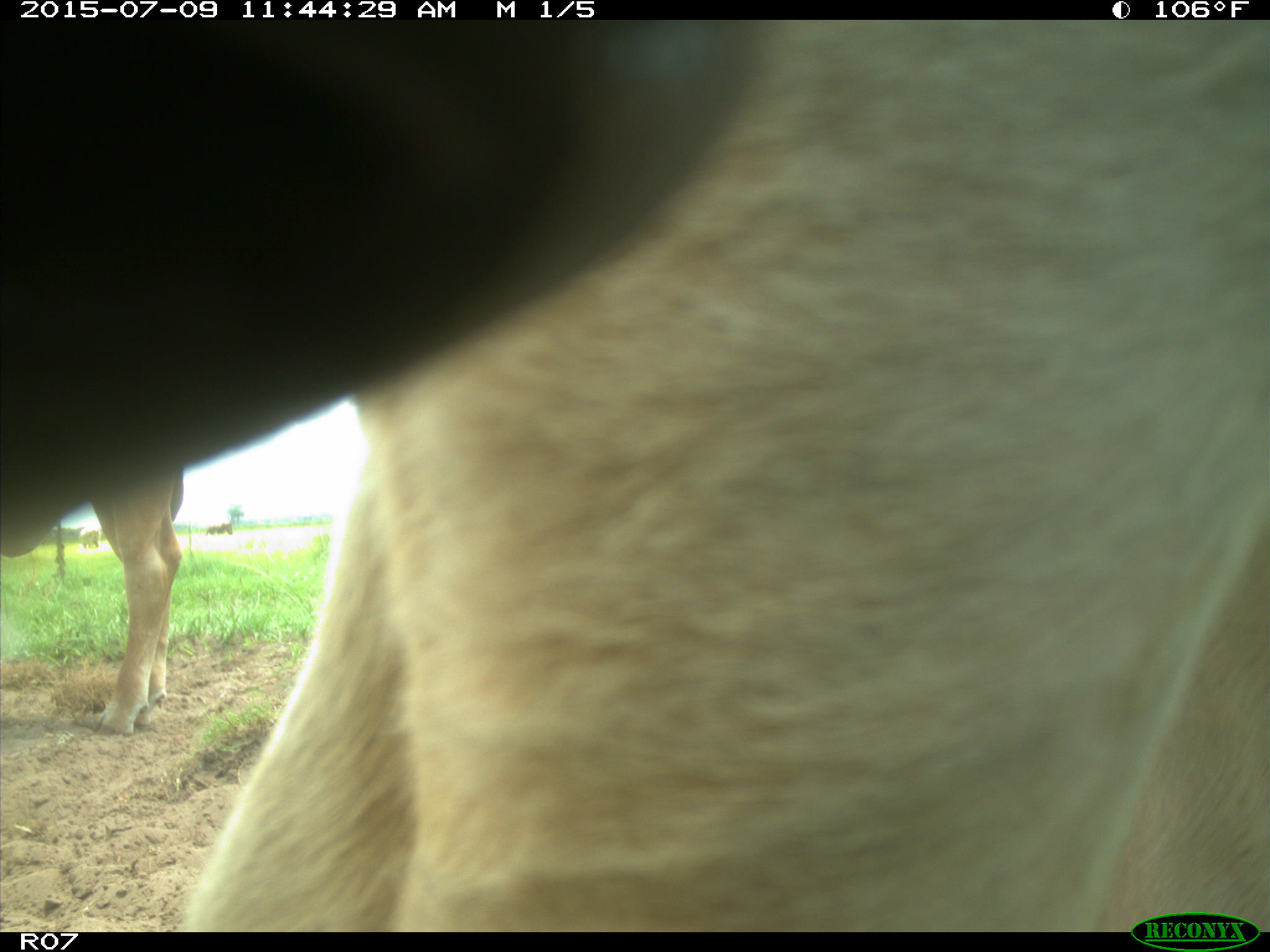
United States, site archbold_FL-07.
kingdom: Animalia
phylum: Chordata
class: Mammalia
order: Artiodactyla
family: Bovidae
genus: Bos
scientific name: Bos taurus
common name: domestic cow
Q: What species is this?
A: Bos taurus (domestic cow).